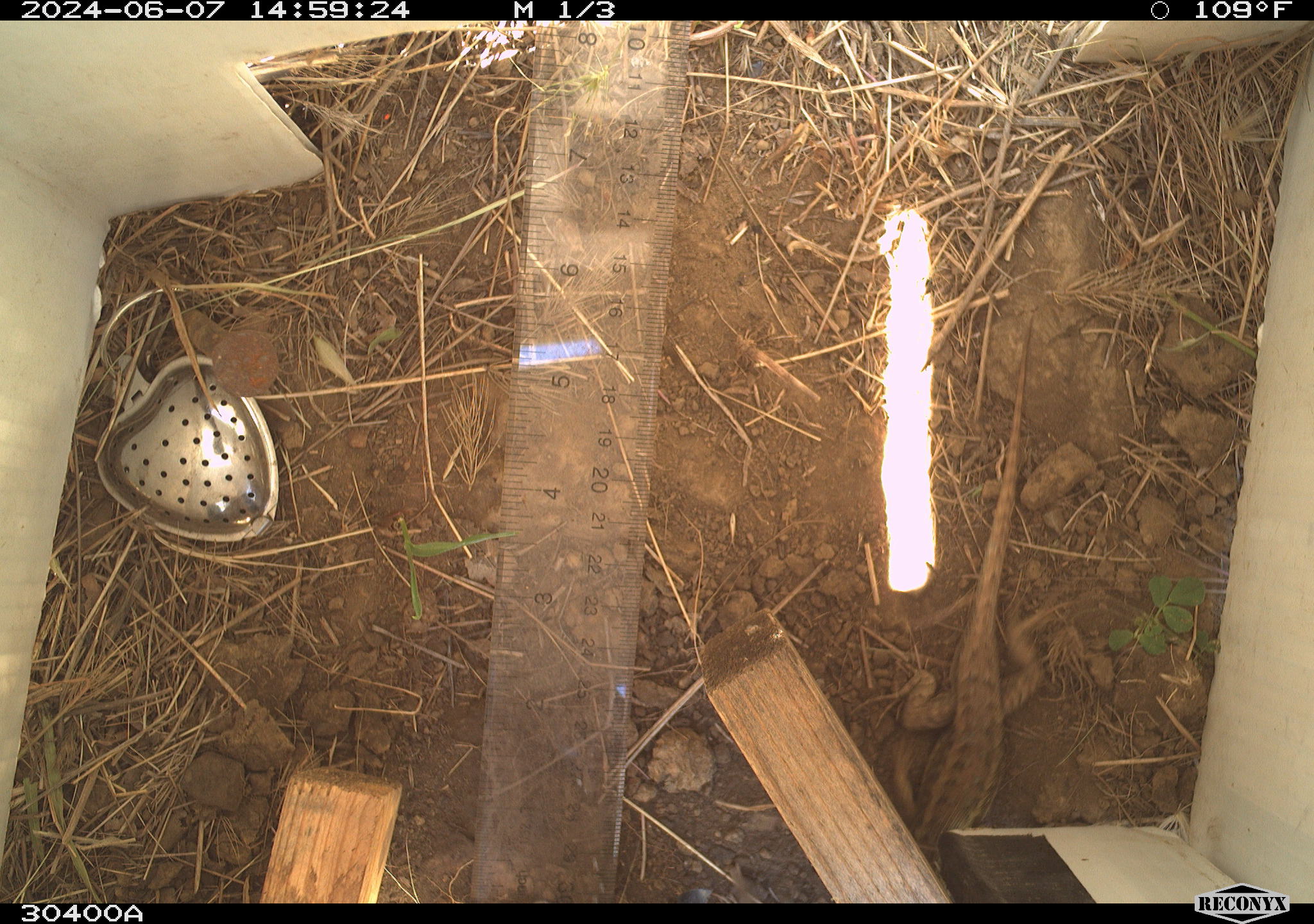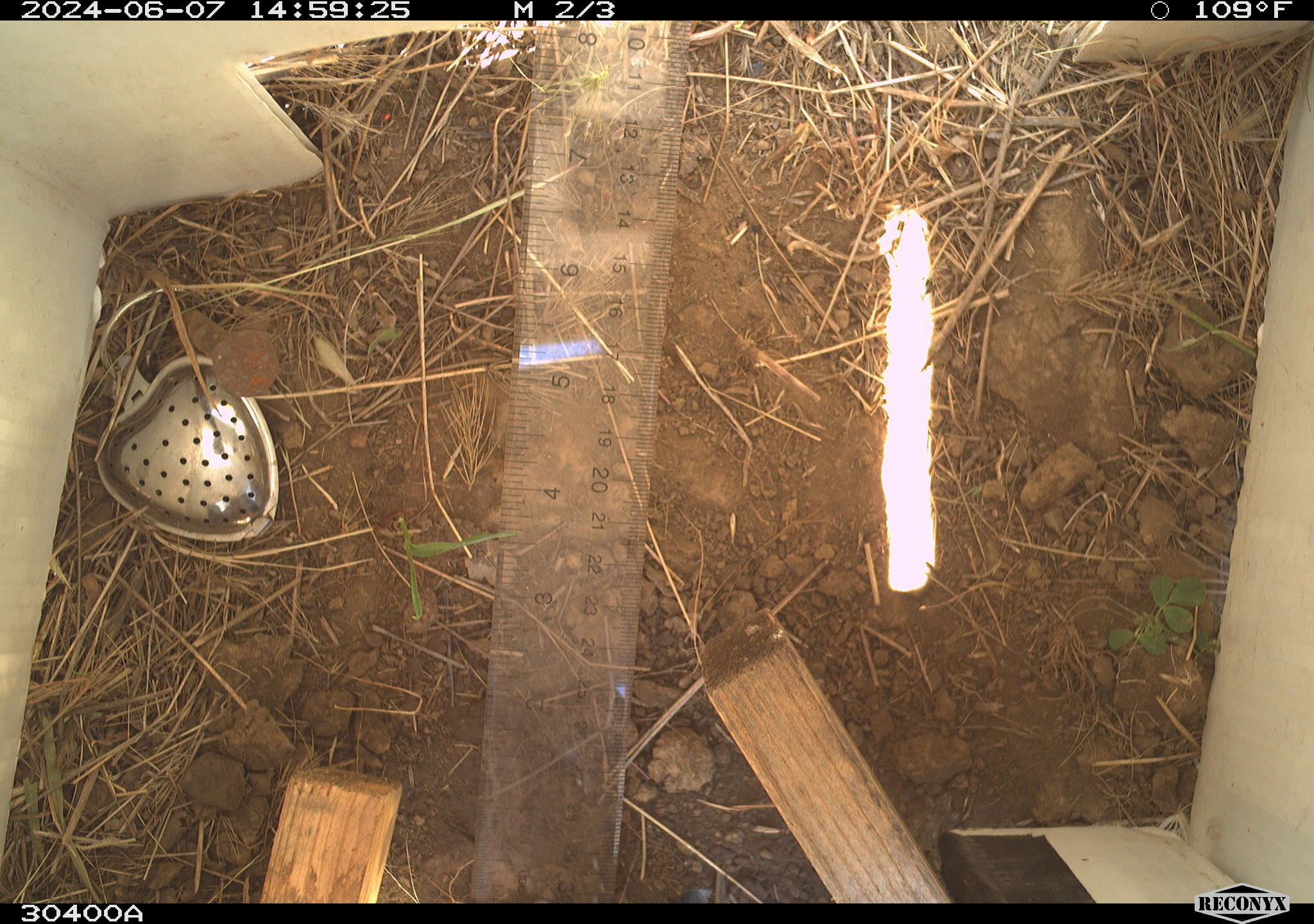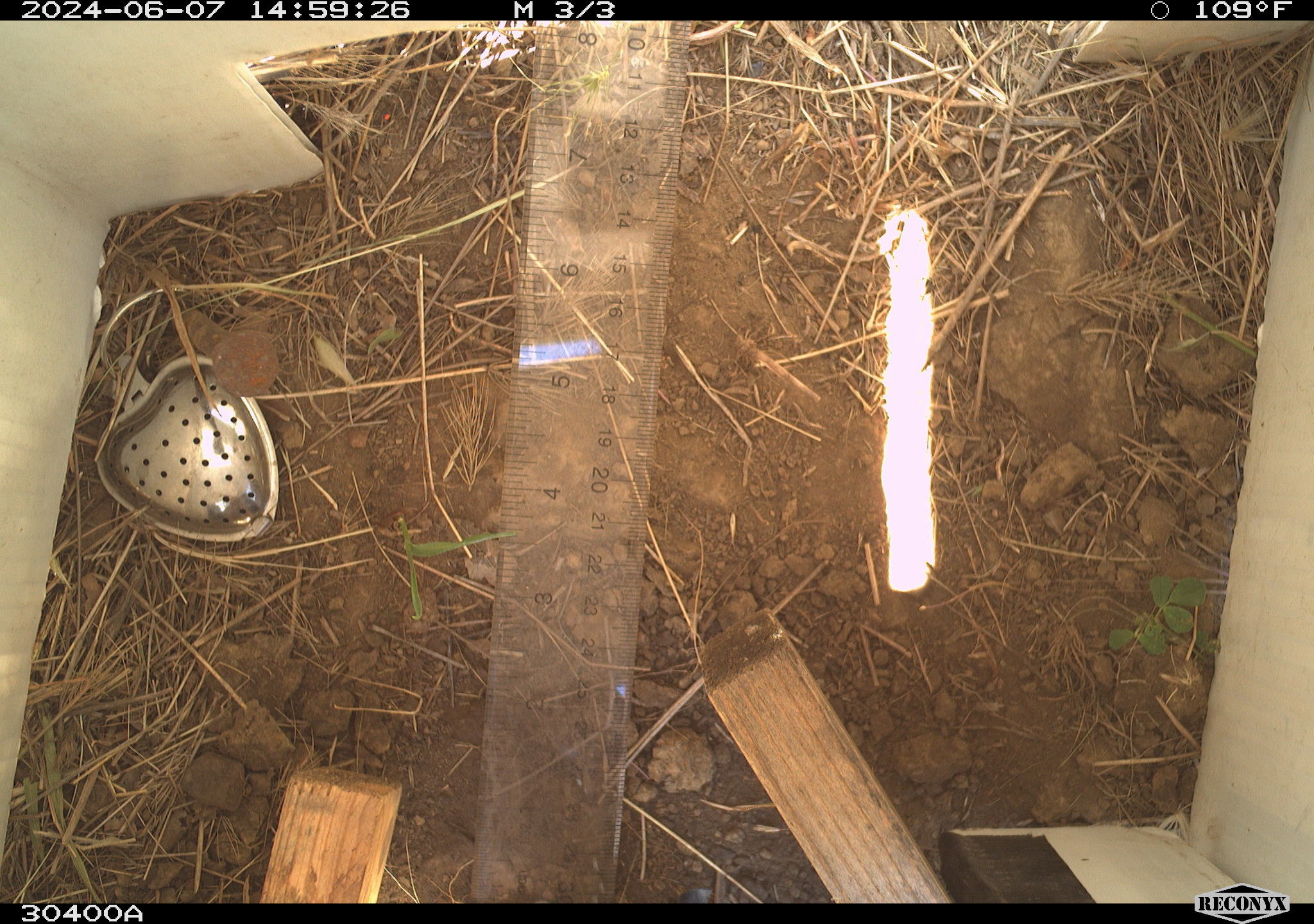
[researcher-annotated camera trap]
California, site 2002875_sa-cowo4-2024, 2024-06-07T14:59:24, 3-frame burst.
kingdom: Animalia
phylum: Chordata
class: Reptilia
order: Squamata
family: Phrynosomatidae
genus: Sceloporus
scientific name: Sceloporus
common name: spiny lizards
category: sceloporus species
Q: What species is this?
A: Sceloporus species (spiny lizards) (Sceloporus).